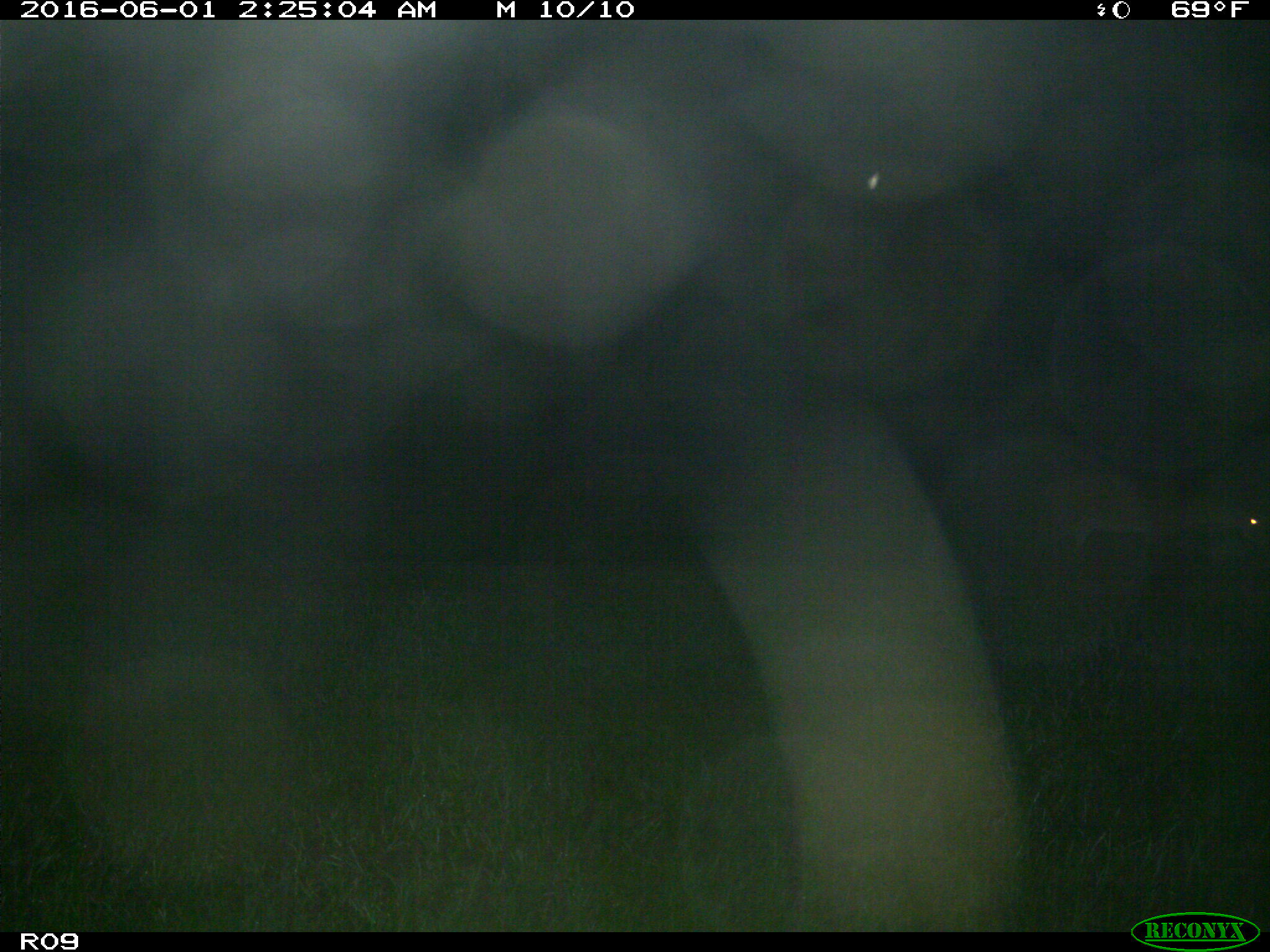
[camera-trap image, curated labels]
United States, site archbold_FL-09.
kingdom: Animalia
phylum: Chordata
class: Mammalia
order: Artiodactyla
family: Cervidae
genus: Odocoileus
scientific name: Odocoileus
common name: deer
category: unidentified deer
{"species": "unidentified deer (deer) (Odocoileus)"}